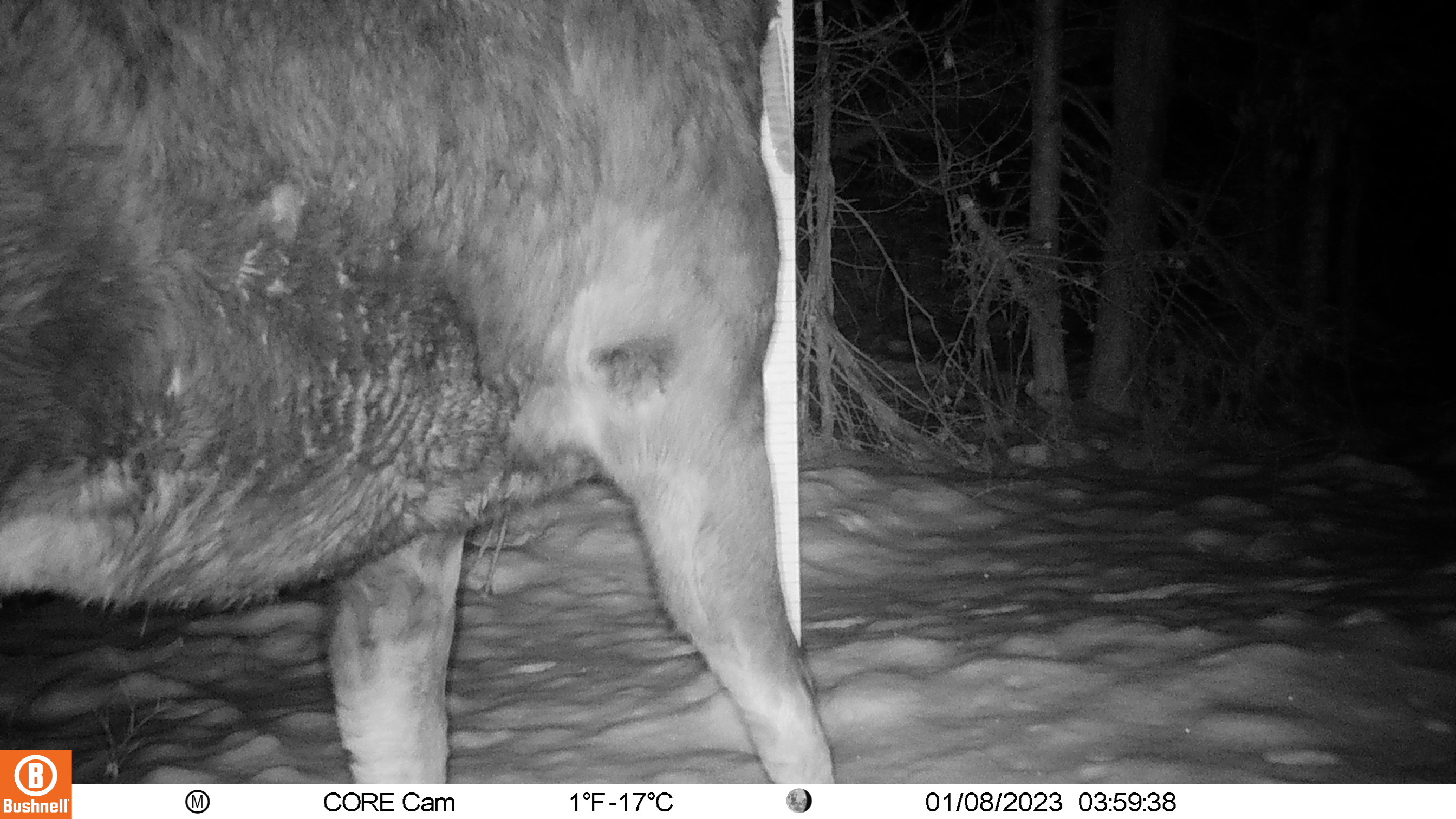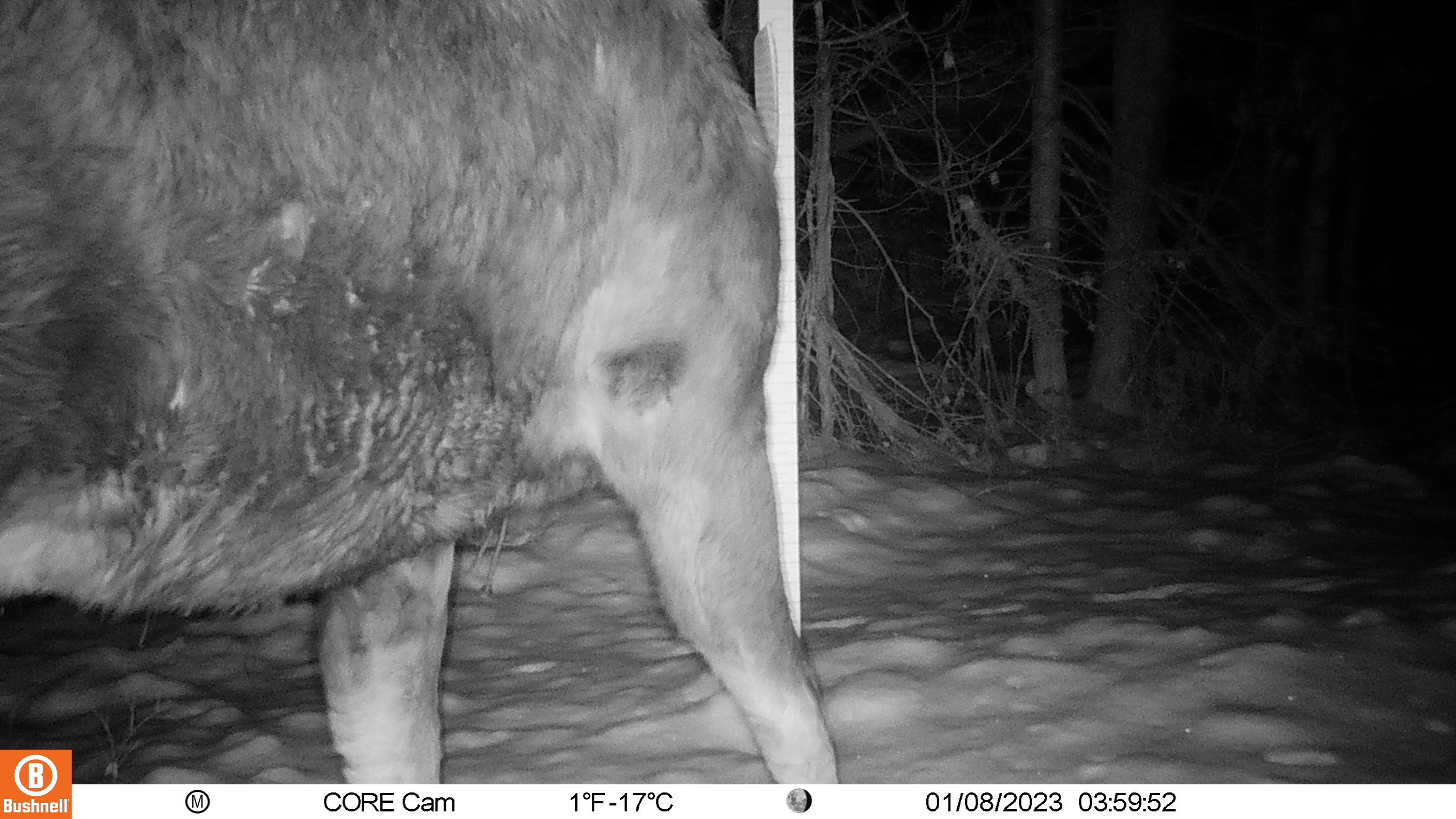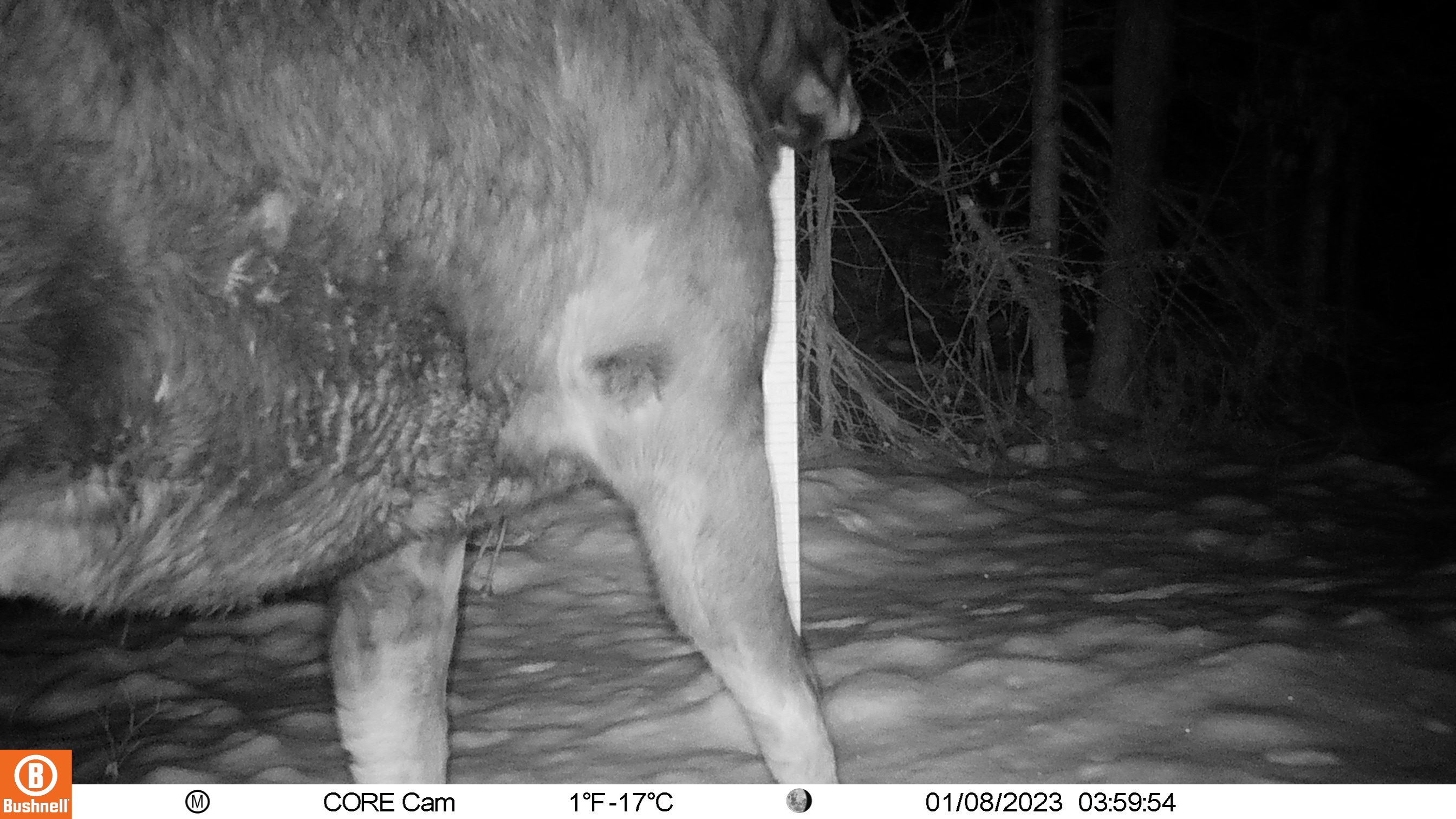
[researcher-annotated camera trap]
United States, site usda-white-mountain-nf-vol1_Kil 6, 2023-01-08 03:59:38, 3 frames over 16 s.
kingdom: Animalia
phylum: Chordata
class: Mammalia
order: Artiodactyla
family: Cervidae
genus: Alces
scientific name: Alces alces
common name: moose